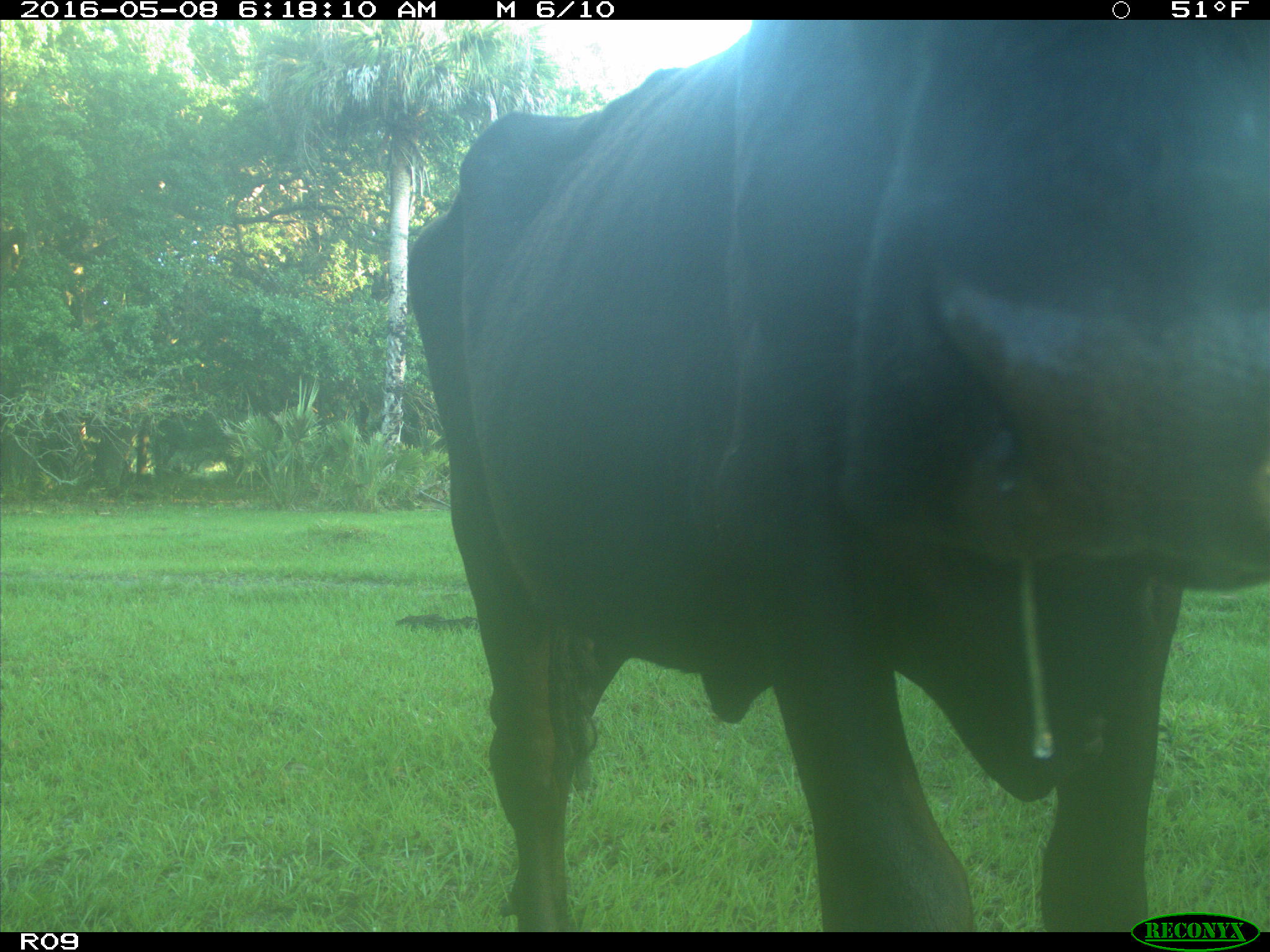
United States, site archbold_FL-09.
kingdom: Animalia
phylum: Chordata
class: Mammalia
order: Artiodactyla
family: Bovidae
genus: Bos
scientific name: Bos taurus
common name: domestic cow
Bos taurus (domestic cow).